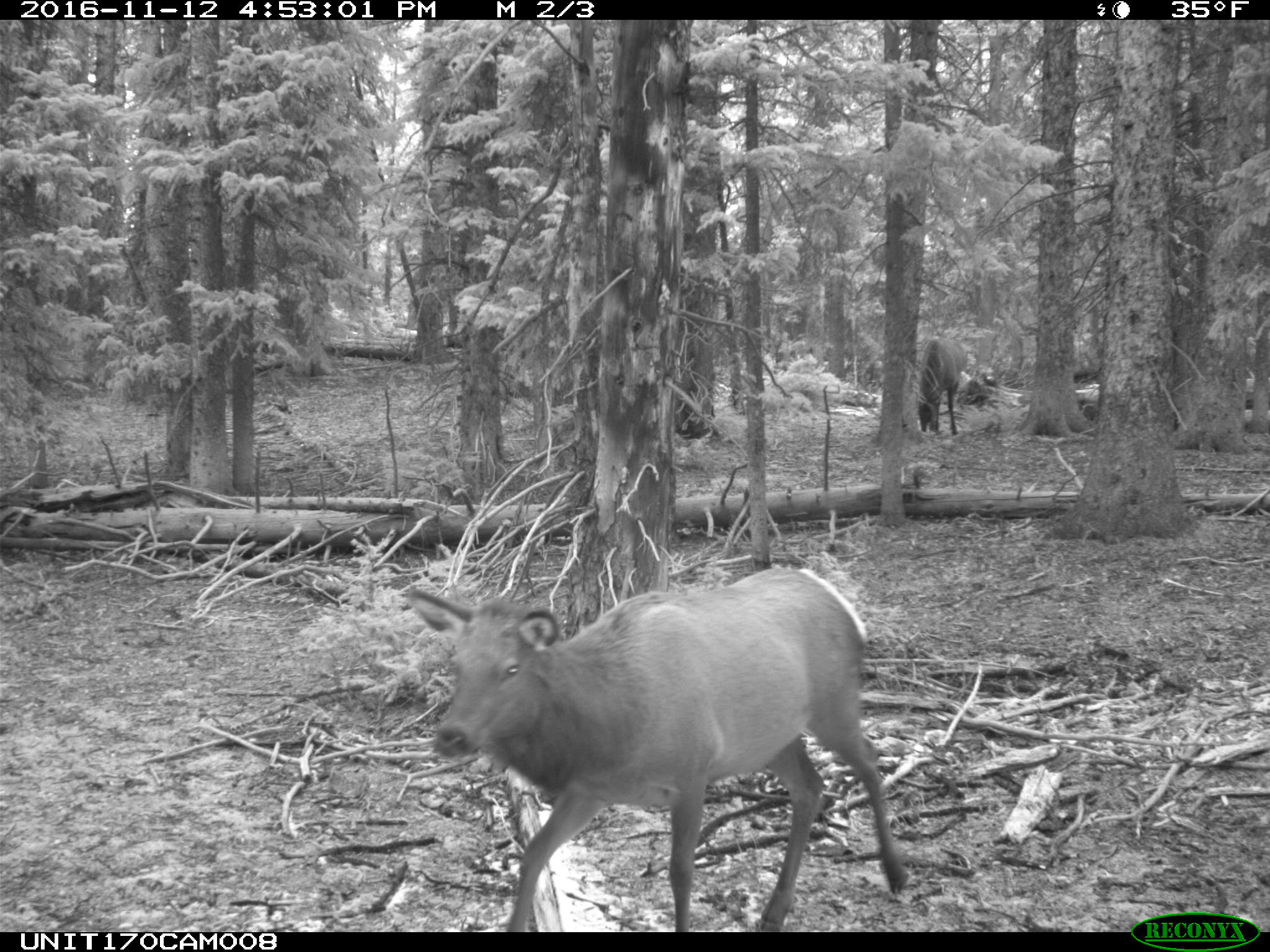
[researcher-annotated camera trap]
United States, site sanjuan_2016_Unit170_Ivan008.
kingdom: Animalia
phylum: Chordata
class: Mammalia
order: Artiodactyla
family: Cervidae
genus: Cervus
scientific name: Cervus elaphus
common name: red deer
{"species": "Cervus elaphus (red deer)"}